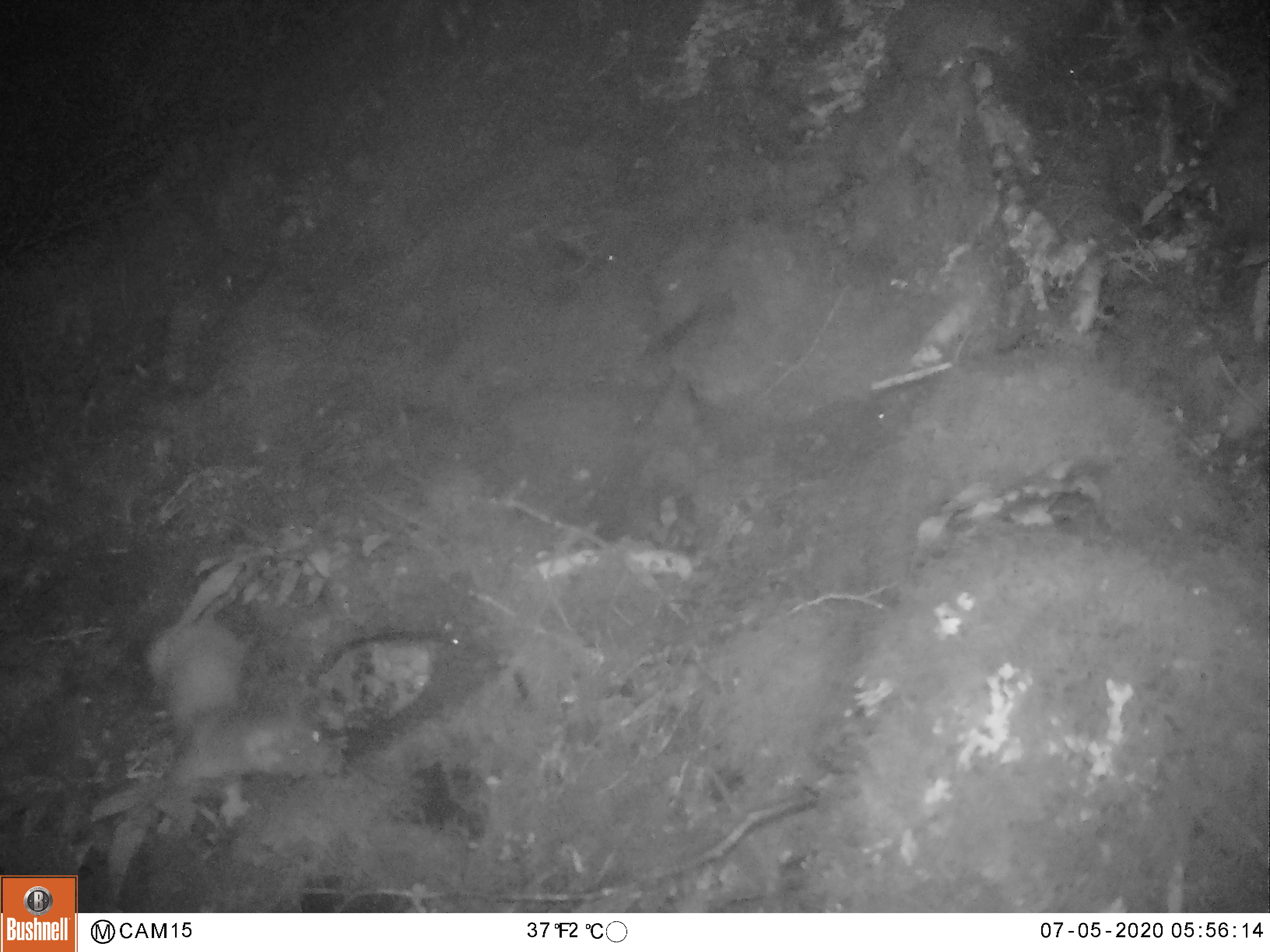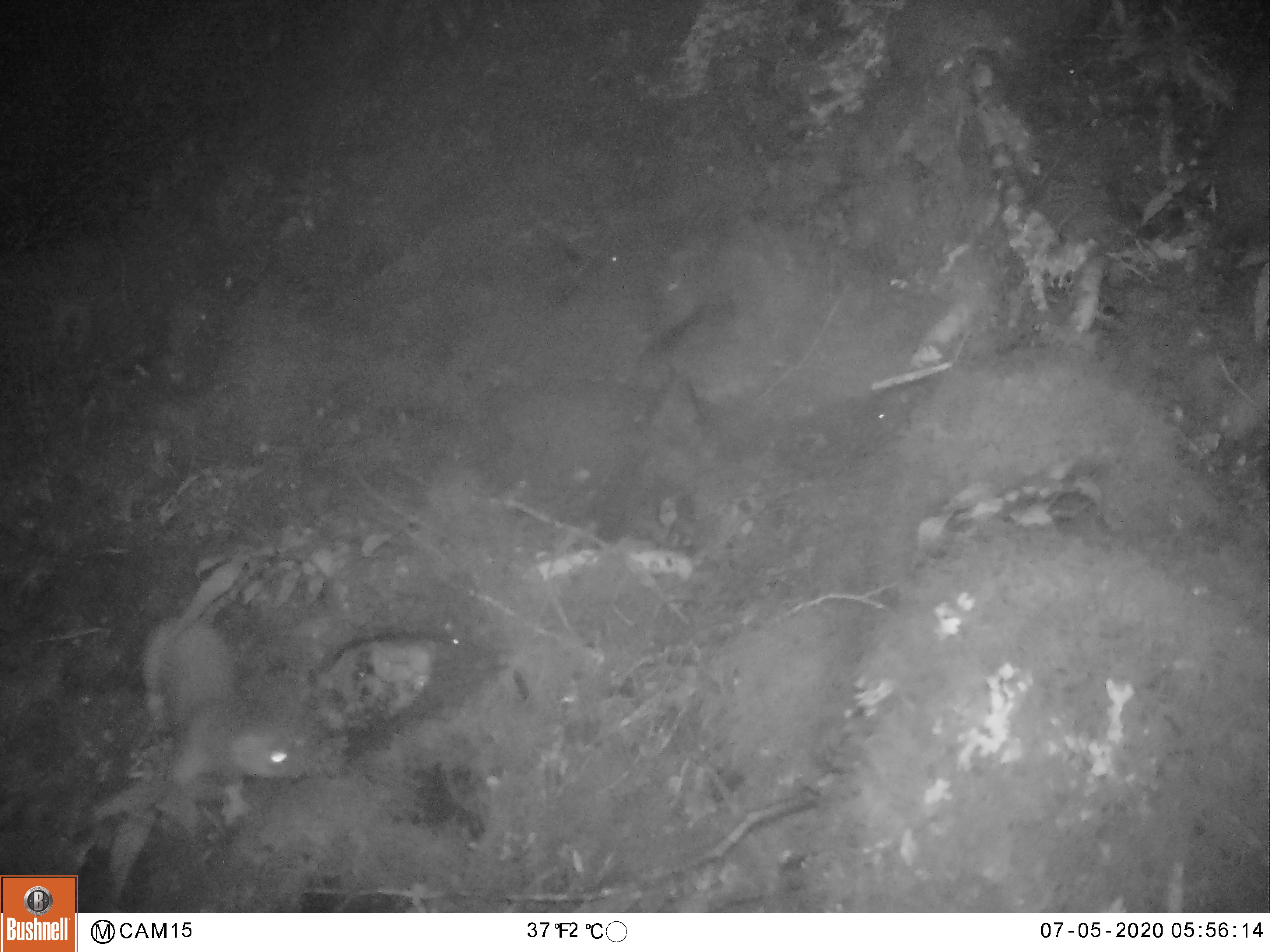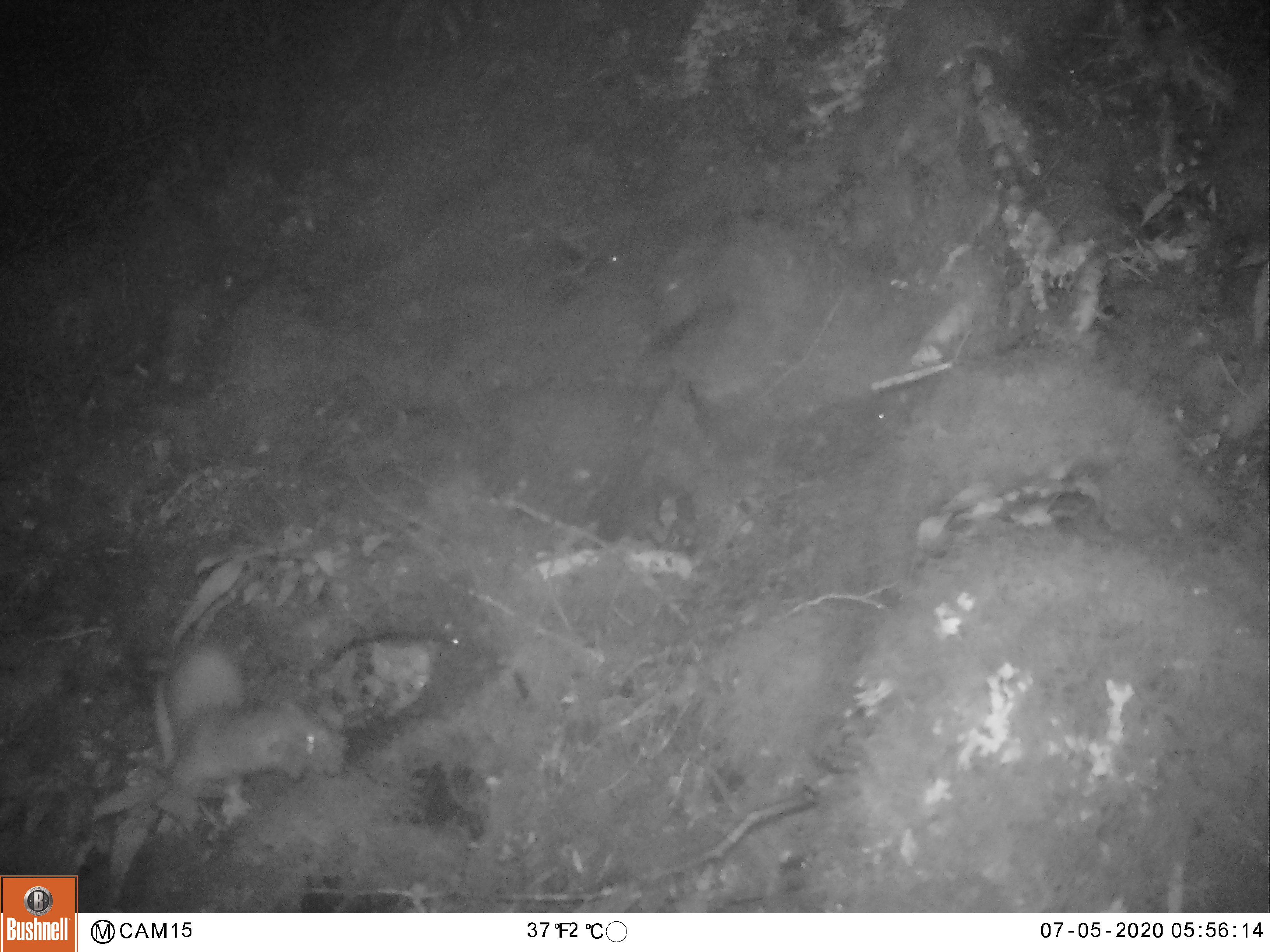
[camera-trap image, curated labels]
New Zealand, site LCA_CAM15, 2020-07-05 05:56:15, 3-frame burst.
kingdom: Animalia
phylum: Chordata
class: Mammalia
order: Carnivora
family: Mustelidae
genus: Mustela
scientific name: Mustela erminea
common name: stoat